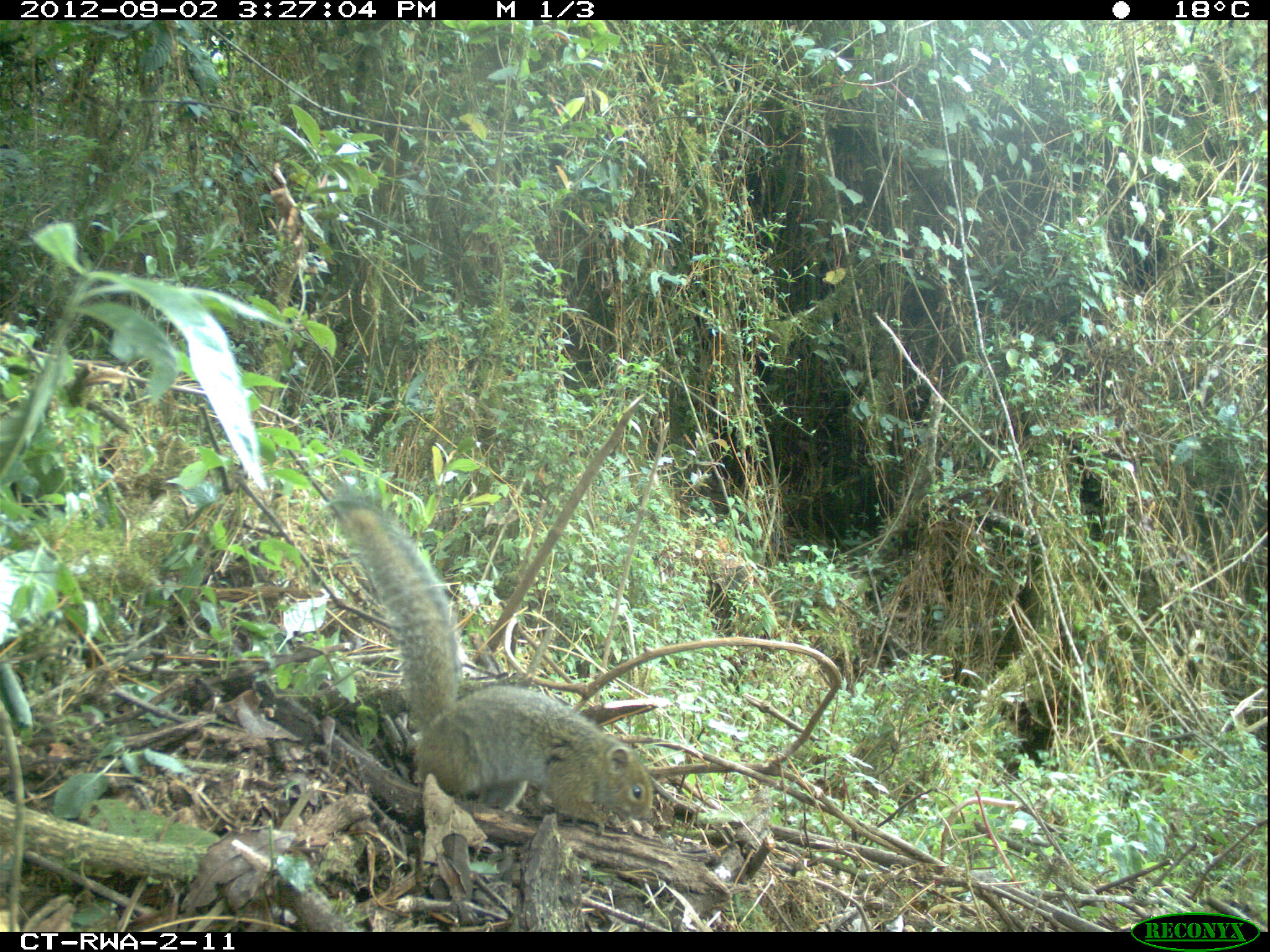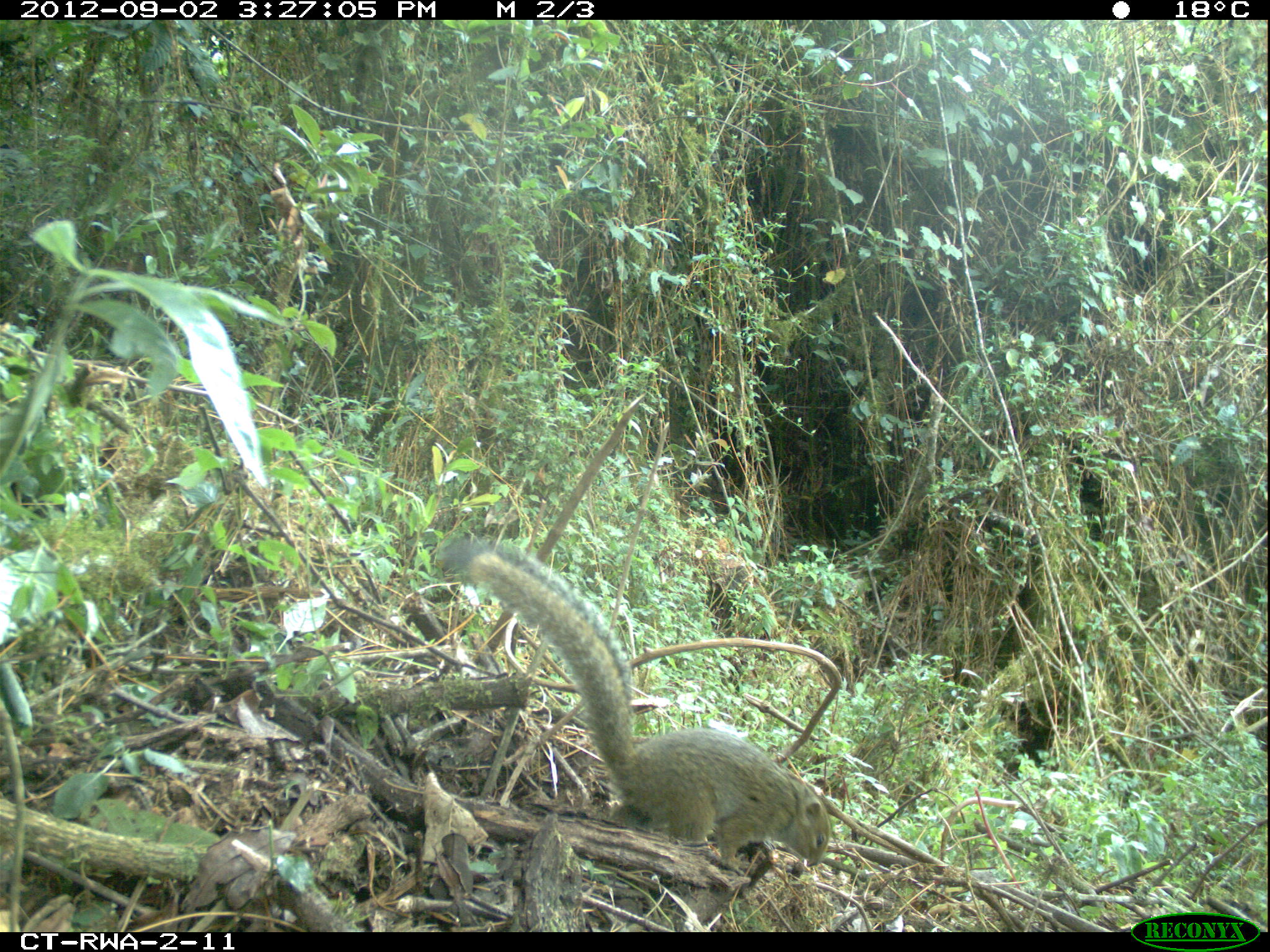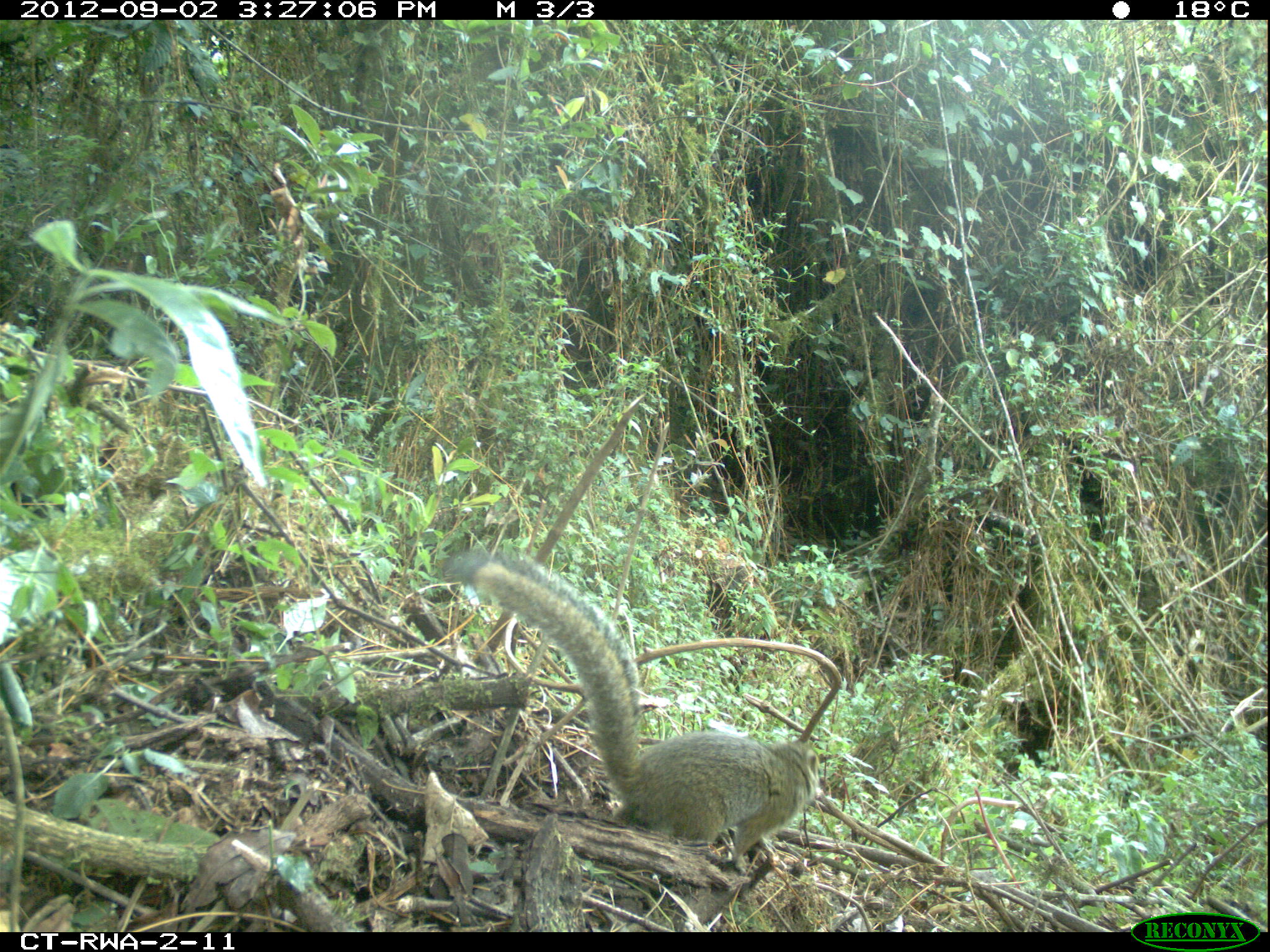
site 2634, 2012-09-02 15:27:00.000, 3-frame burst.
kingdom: Animalia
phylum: Chordata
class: Mammalia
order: Rodentia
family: Sciuridae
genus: Funisciurus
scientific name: Funisciurus carruthersi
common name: carruther's mountain squirrel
Funisciurus carruthersi (carruther's mountain squirrel), count 1.